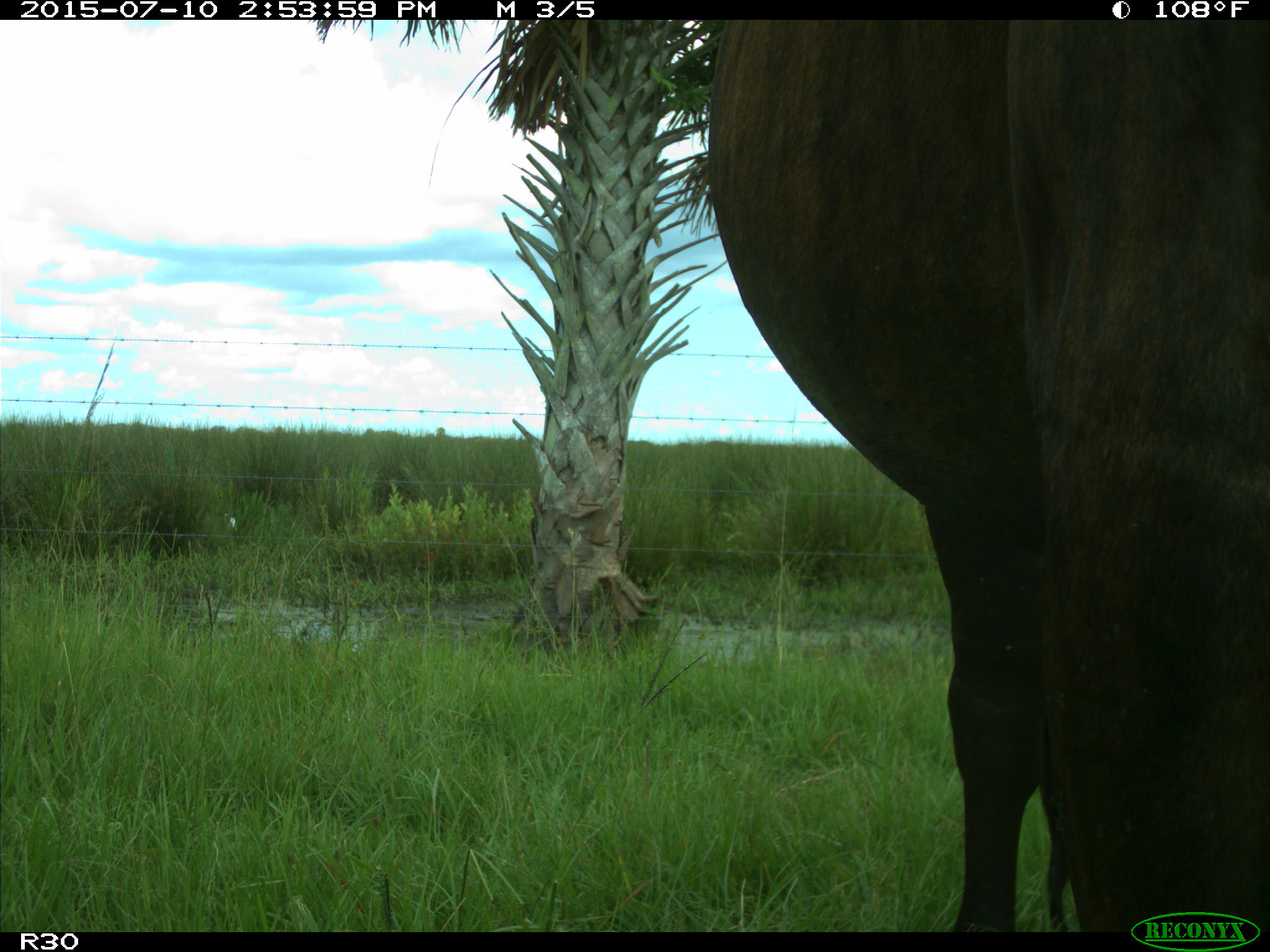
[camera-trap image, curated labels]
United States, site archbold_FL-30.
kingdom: Animalia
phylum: Chordata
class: Mammalia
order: Artiodactyla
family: Bovidae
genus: Bos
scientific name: Bos taurus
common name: domestic cow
Bos taurus (domestic cow).